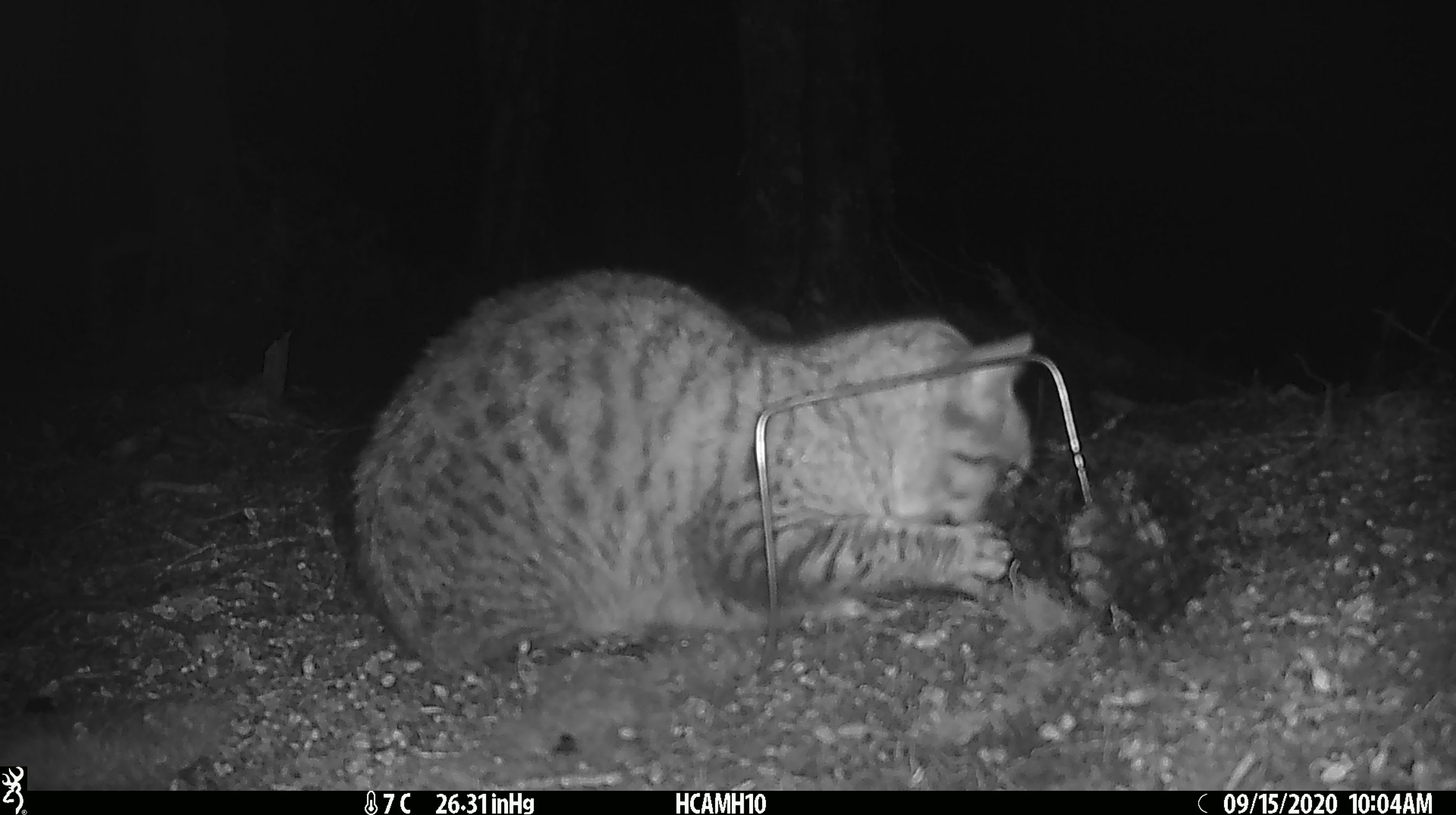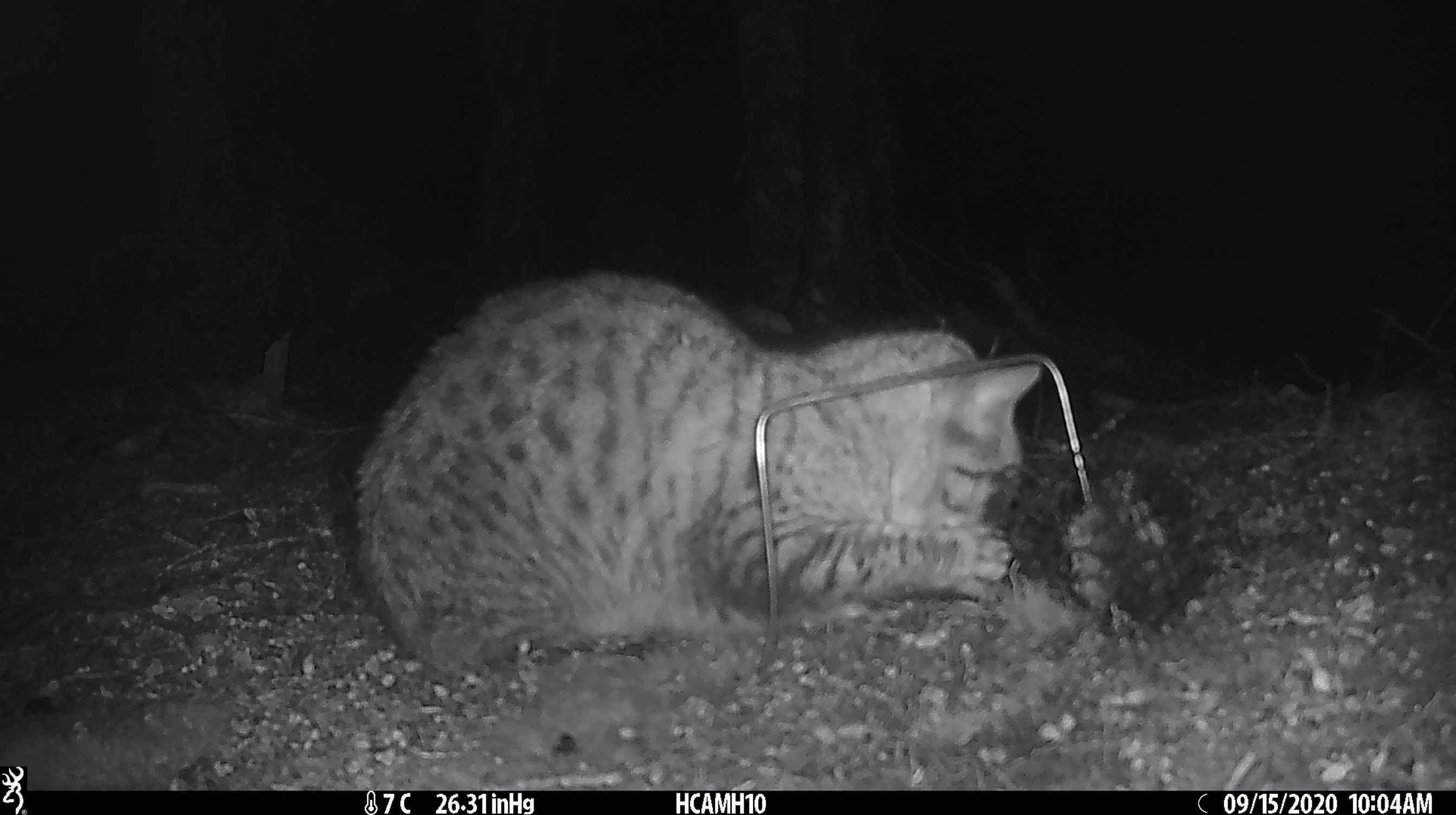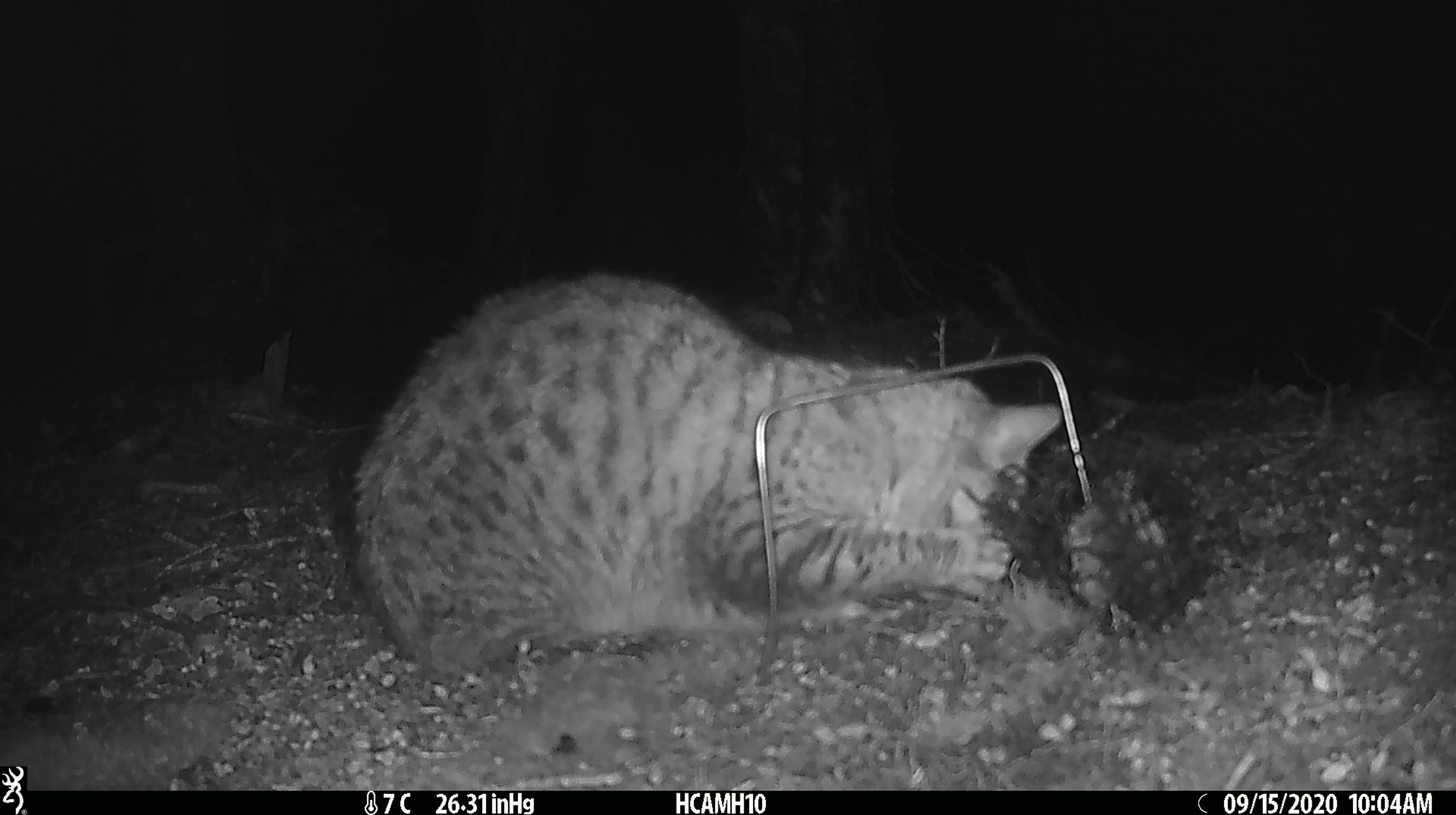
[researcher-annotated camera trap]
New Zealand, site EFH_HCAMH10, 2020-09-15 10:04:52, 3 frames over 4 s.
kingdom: Animalia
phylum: Chordata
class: Mammalia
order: Carnivora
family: Felidae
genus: Felis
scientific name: Felis catus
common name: domestic cat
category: cat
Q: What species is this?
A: Cat (domestic cat) (Felis catus).